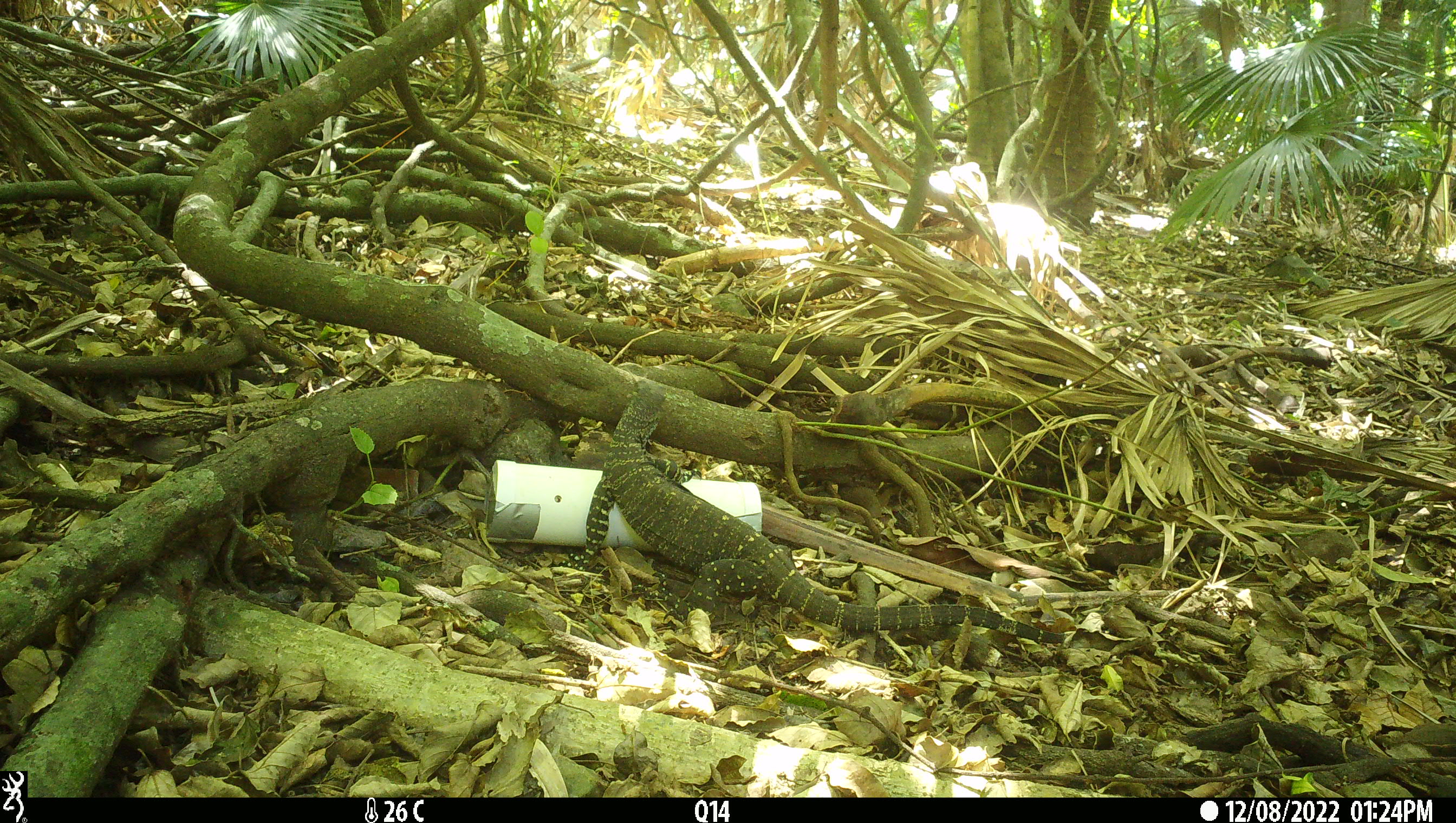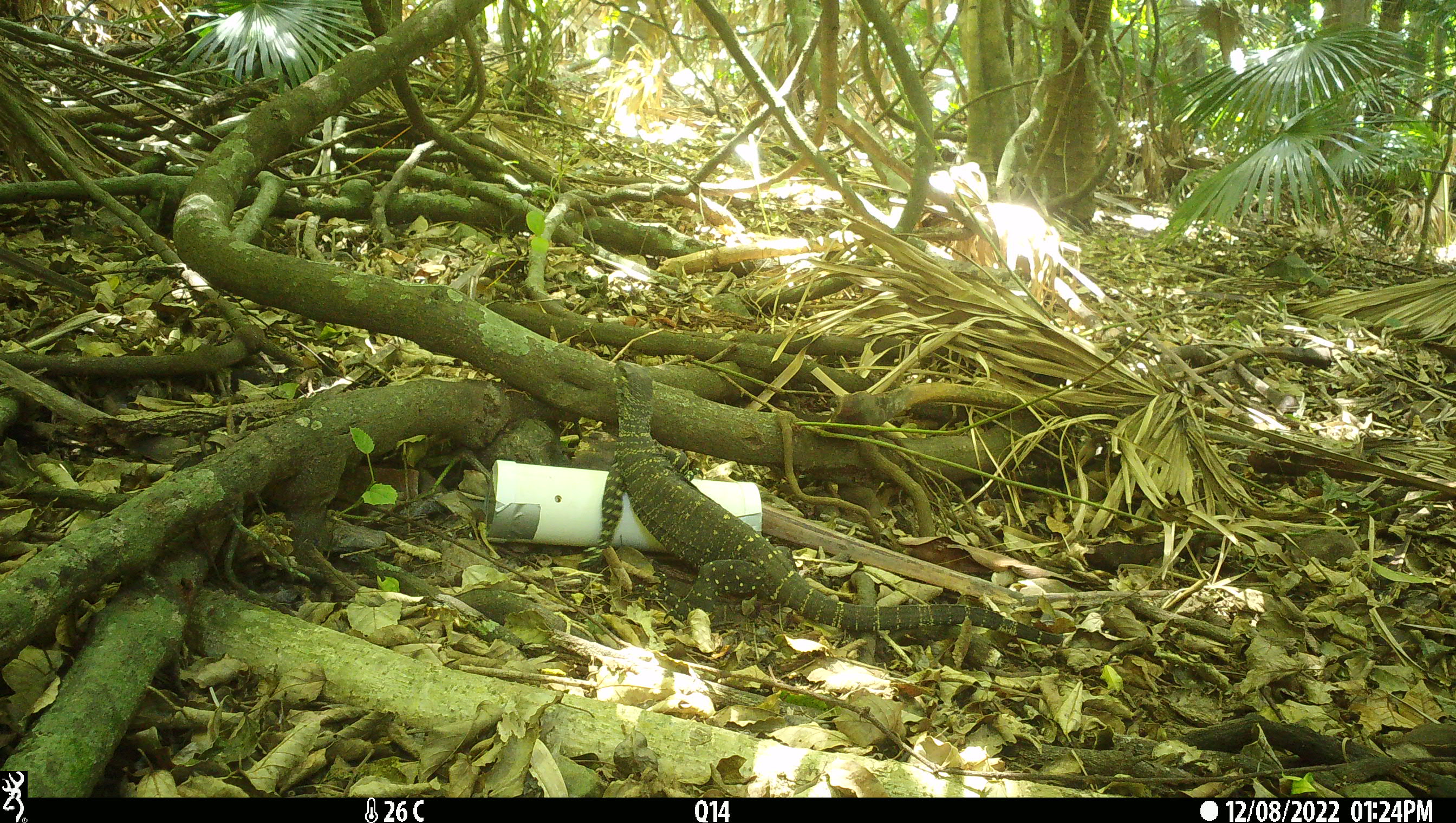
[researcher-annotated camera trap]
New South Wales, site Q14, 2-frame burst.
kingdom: Animalia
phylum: Chordata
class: Reptilia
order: Squamata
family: Varanidae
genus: Varanus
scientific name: Varanus varius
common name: lace monitor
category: goanna